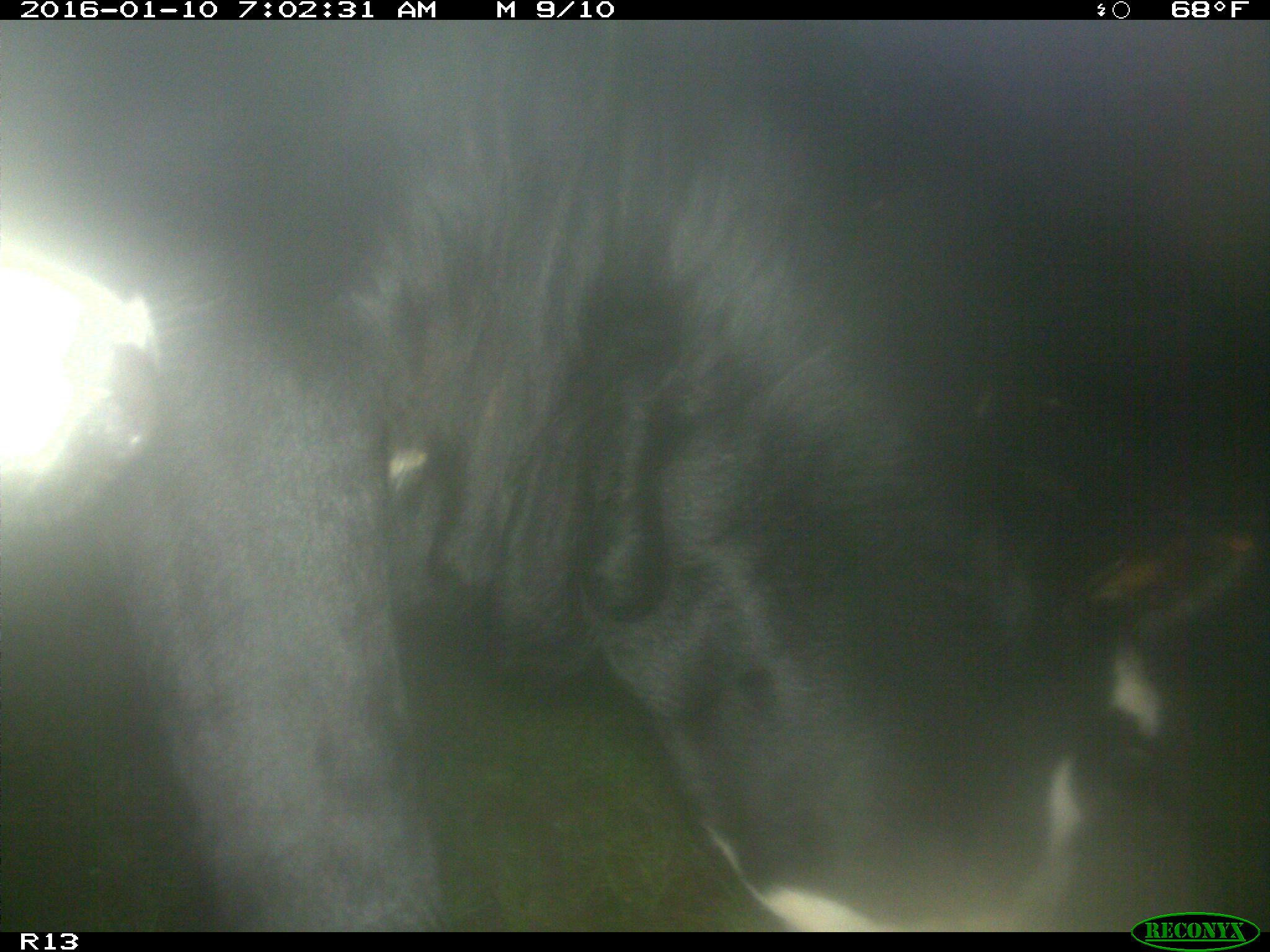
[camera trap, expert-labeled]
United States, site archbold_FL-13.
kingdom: Animalia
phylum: Chordata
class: Mammalia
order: Artiodactyla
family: Bovidae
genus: Bos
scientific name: Bos taurus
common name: domestic cow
Bos taurus (domestic cow).